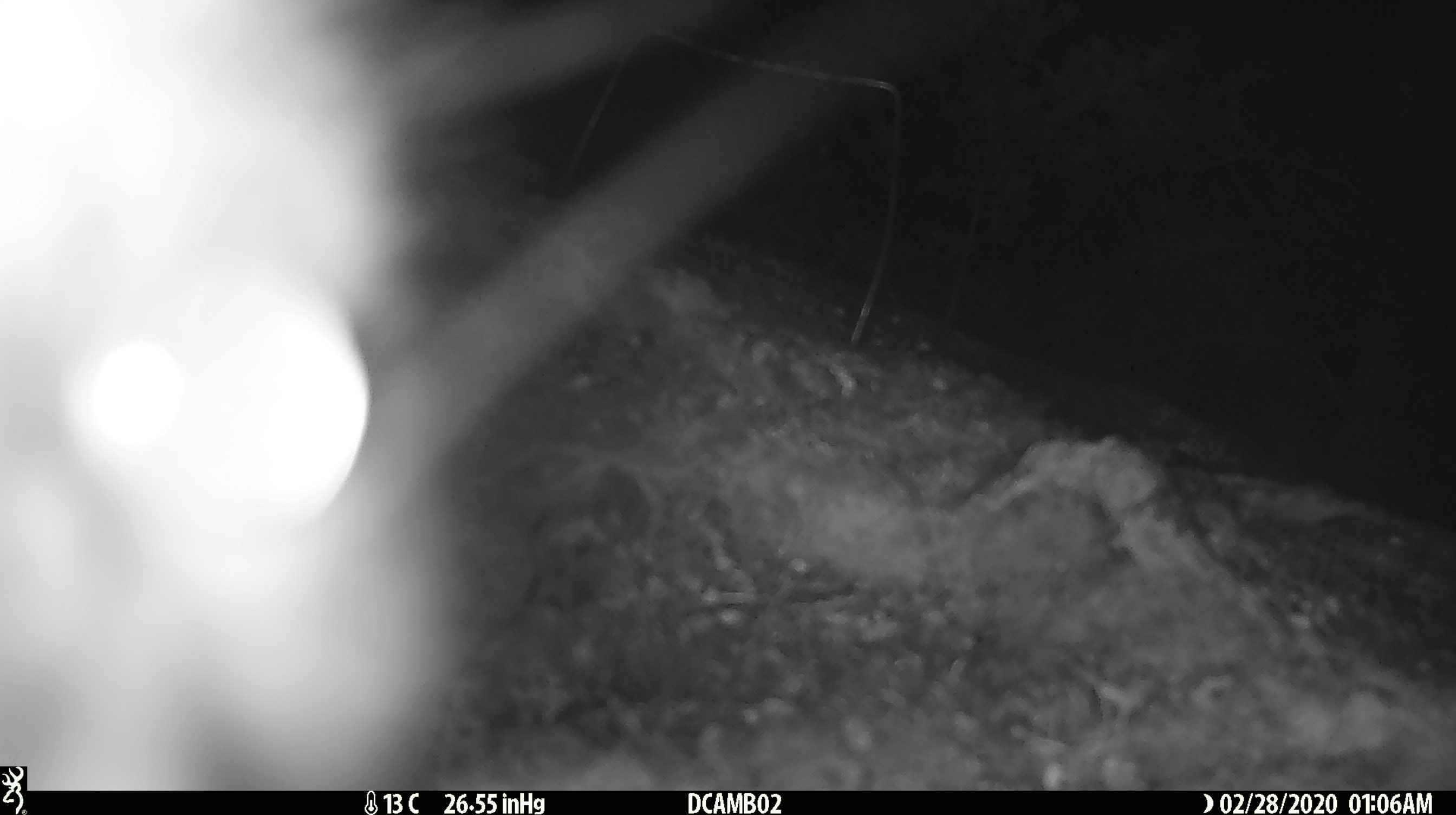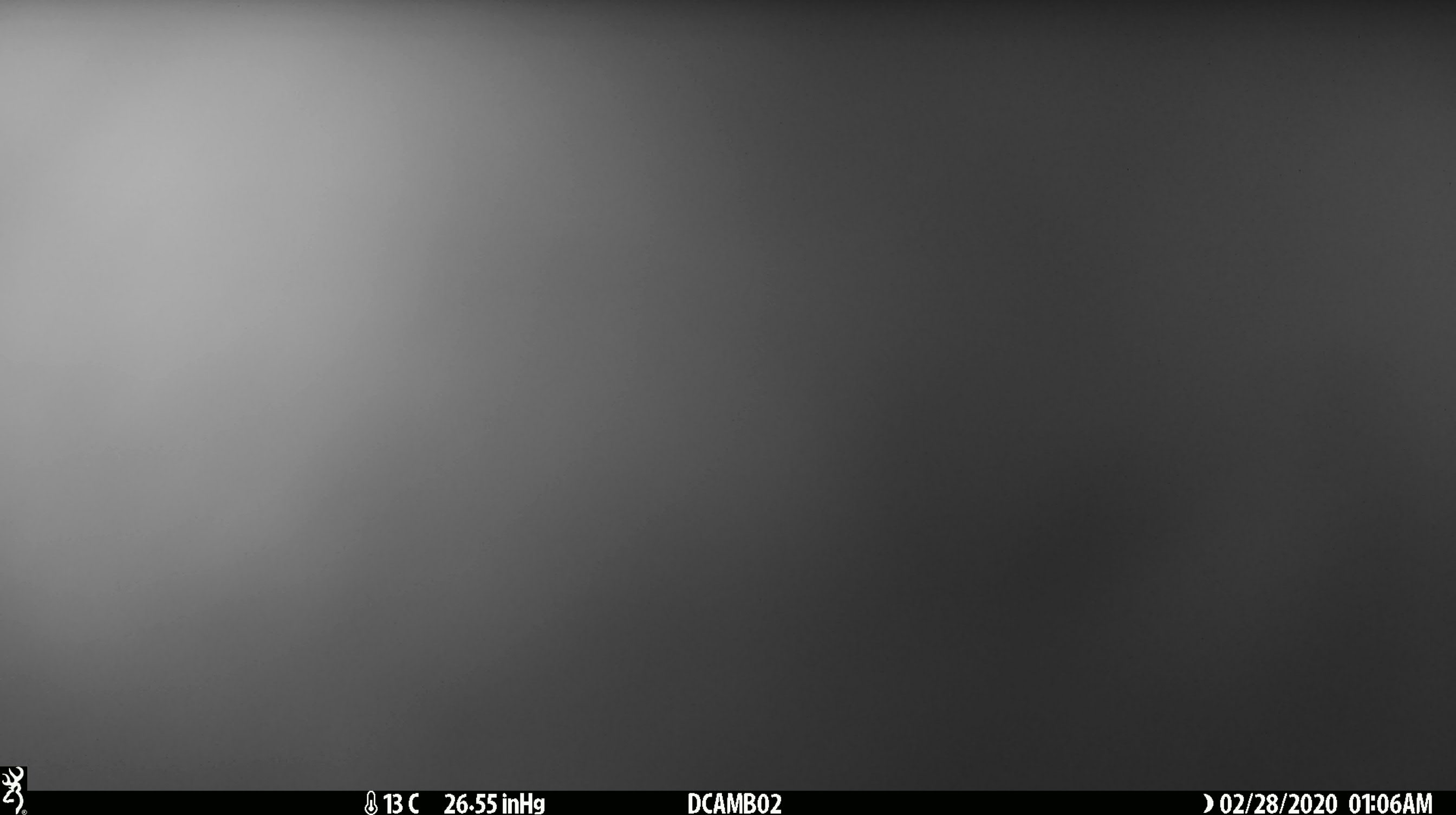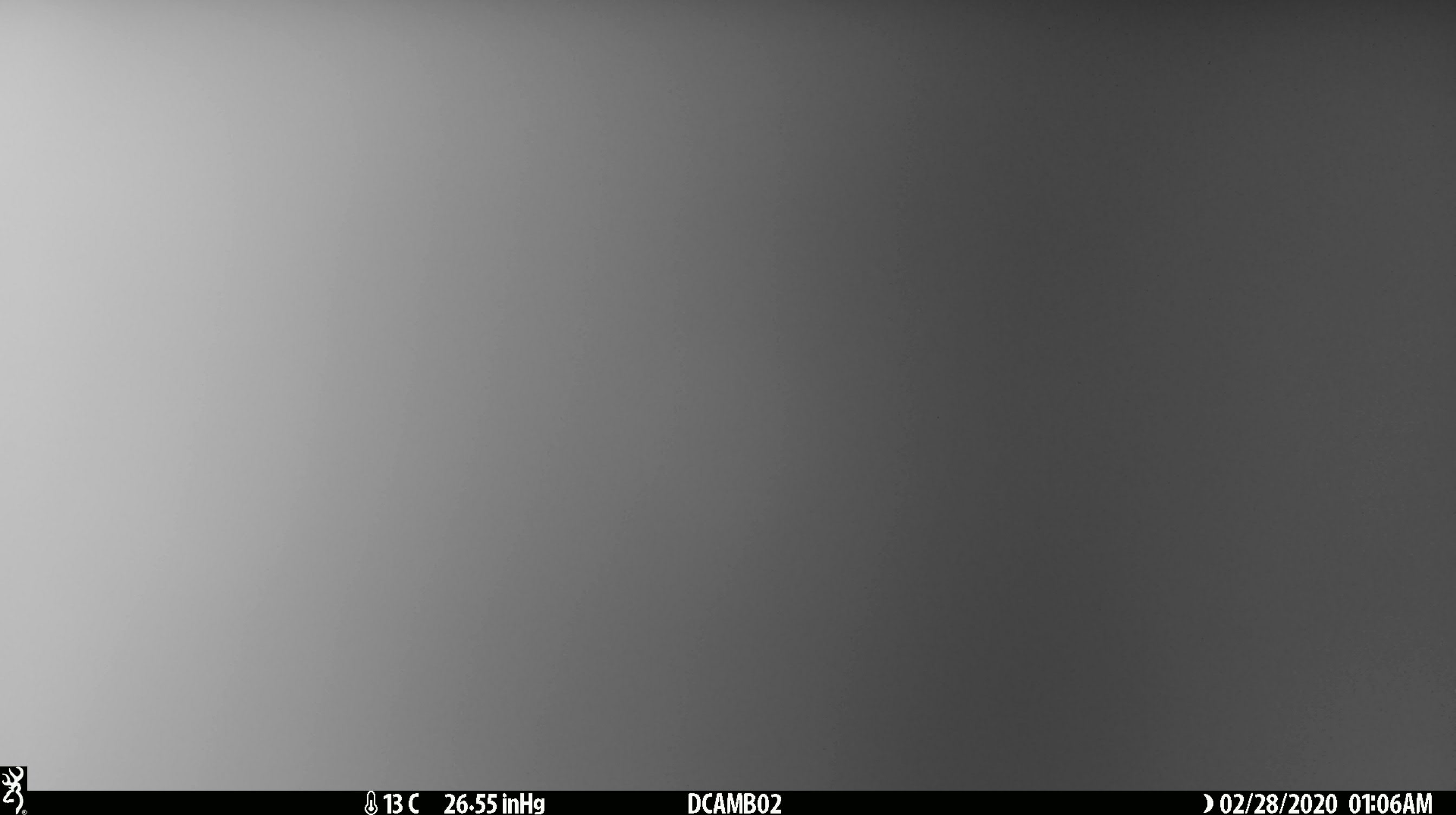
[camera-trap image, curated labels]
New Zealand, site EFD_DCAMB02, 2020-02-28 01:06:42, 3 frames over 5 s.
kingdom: Animalia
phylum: Chordata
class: Mammalia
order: Diprotodontia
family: Phalangeridae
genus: Trichosurus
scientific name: Trichosurus vulpecula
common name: common brushtail possum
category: possum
Possum (common brushtail possum) (Trichosurus vulpecula).